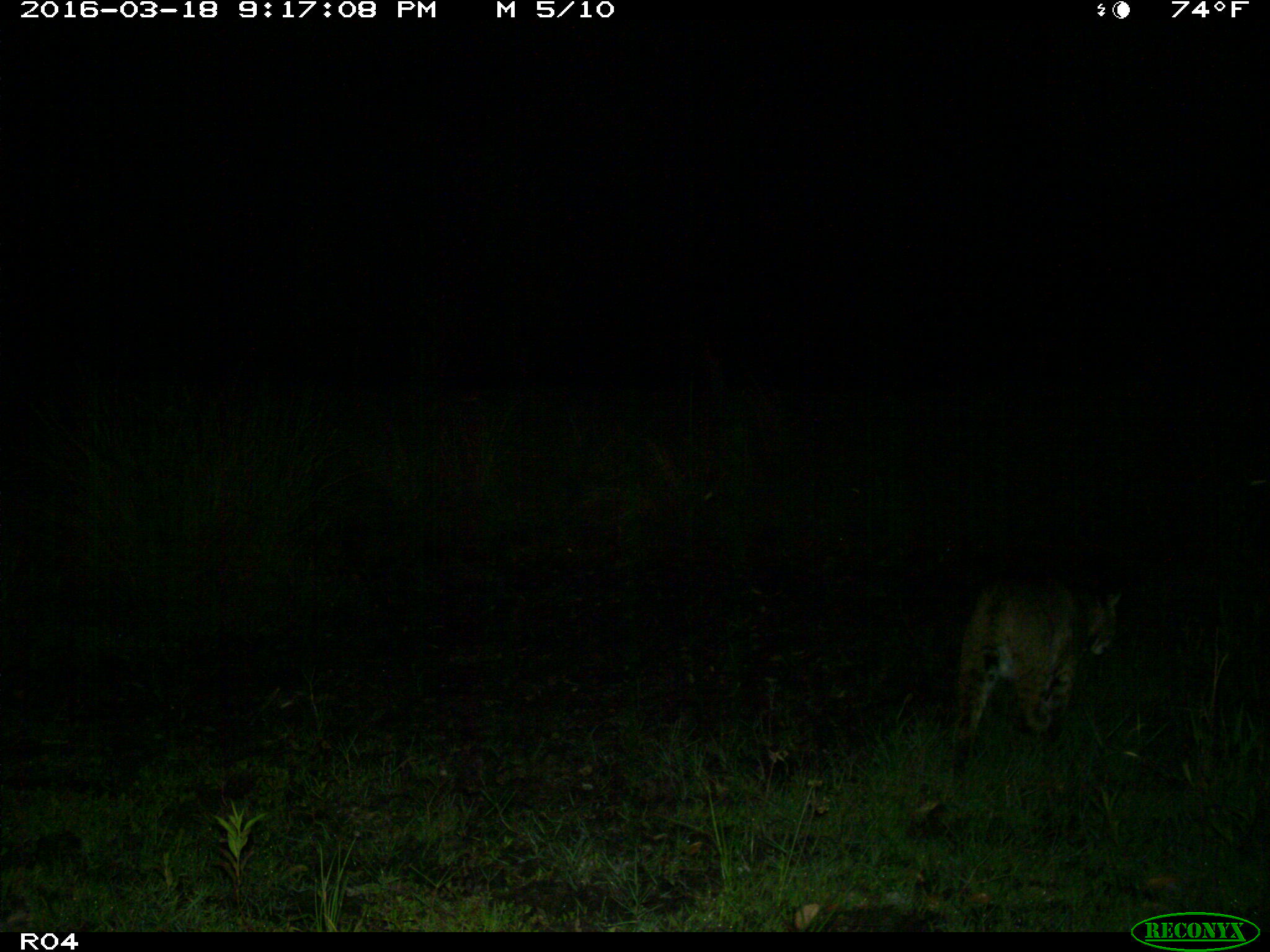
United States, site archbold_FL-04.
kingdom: Animalia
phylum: Chordata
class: Mammalia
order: Carnivora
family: Felidae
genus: Lynx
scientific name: Lynx rufus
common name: bobcat